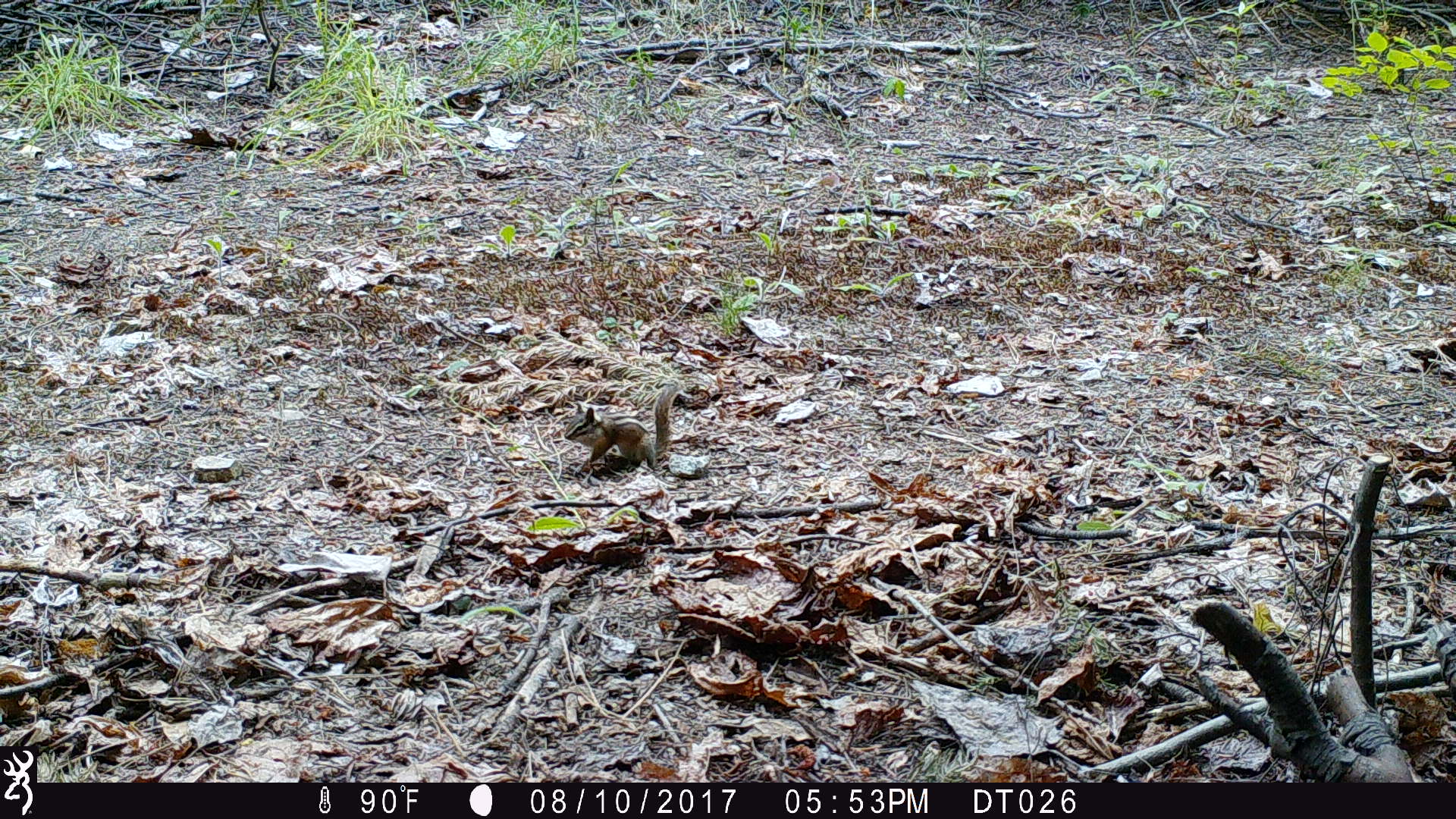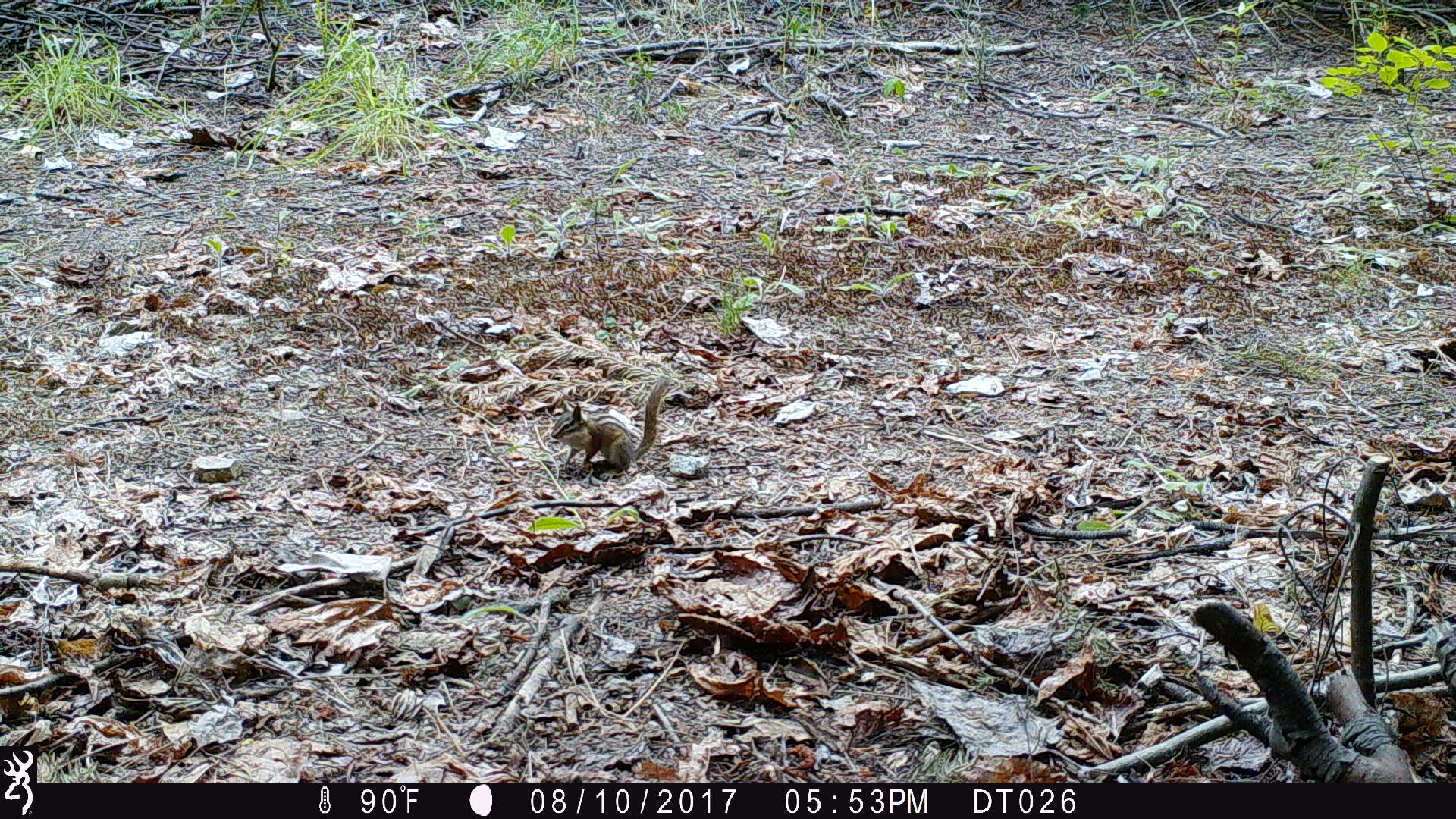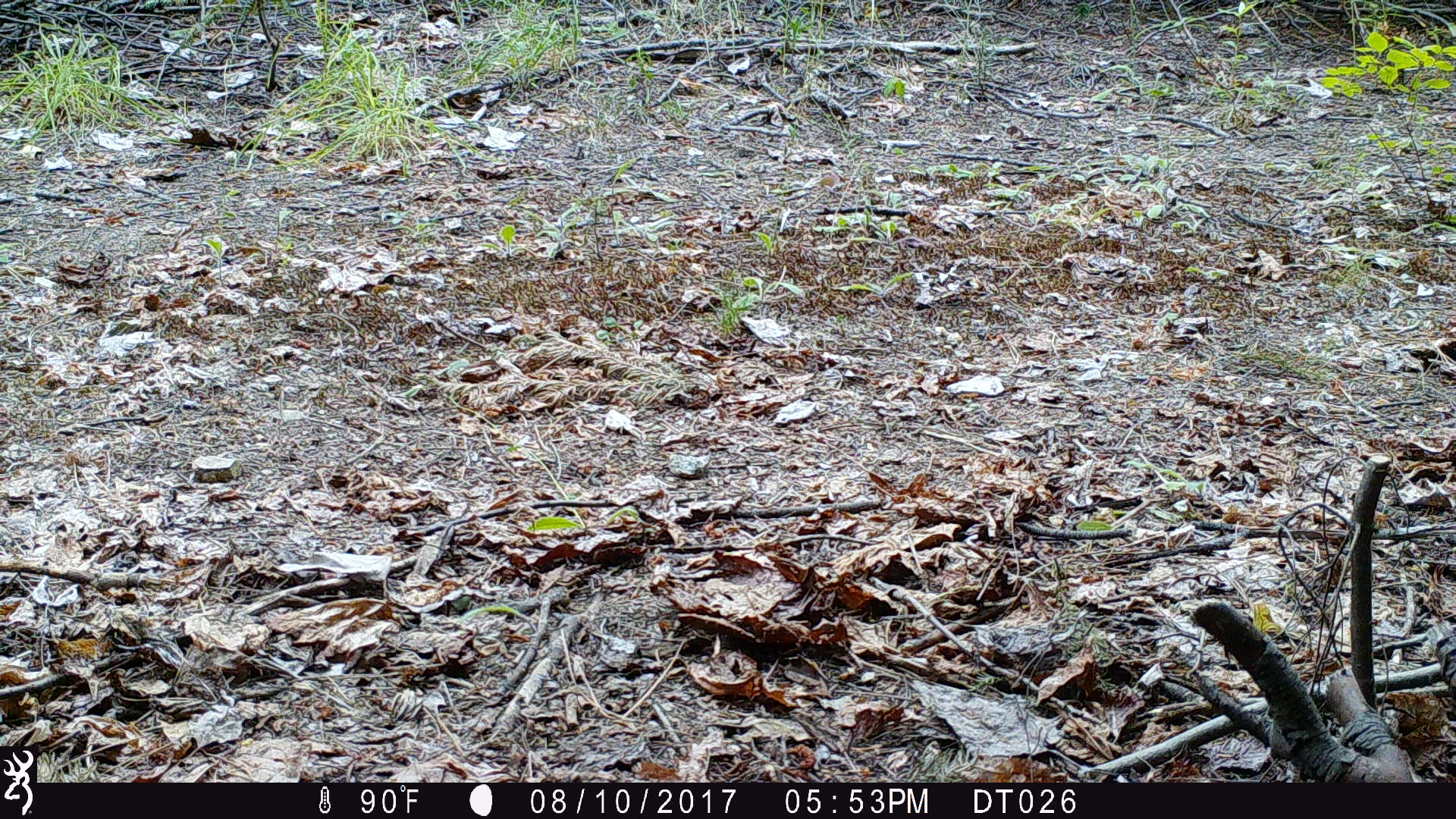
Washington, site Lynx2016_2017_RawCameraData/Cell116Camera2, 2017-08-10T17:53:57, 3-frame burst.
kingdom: Animalia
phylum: Chordata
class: Mammalia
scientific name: Mammalia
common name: small mammal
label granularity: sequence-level